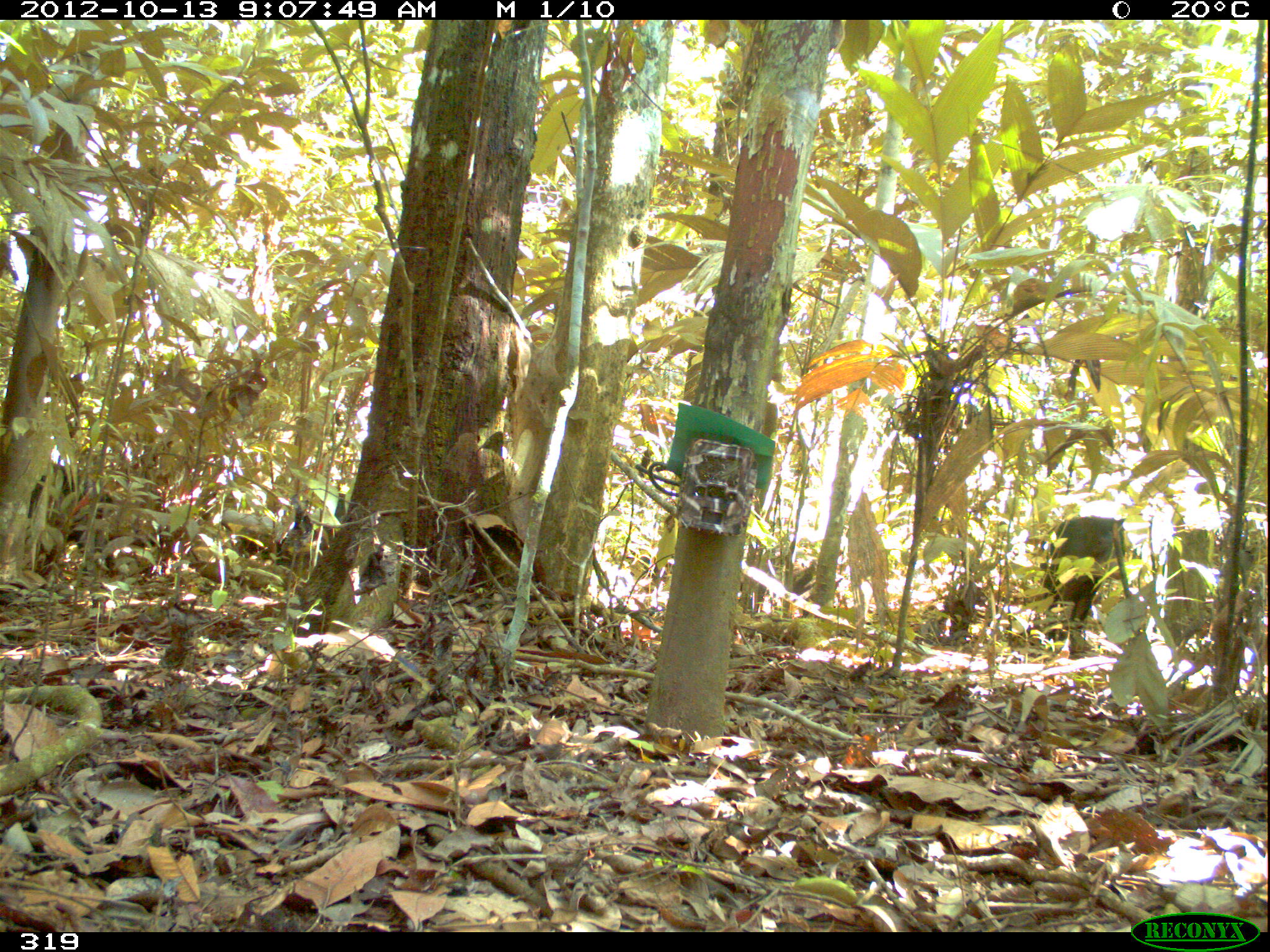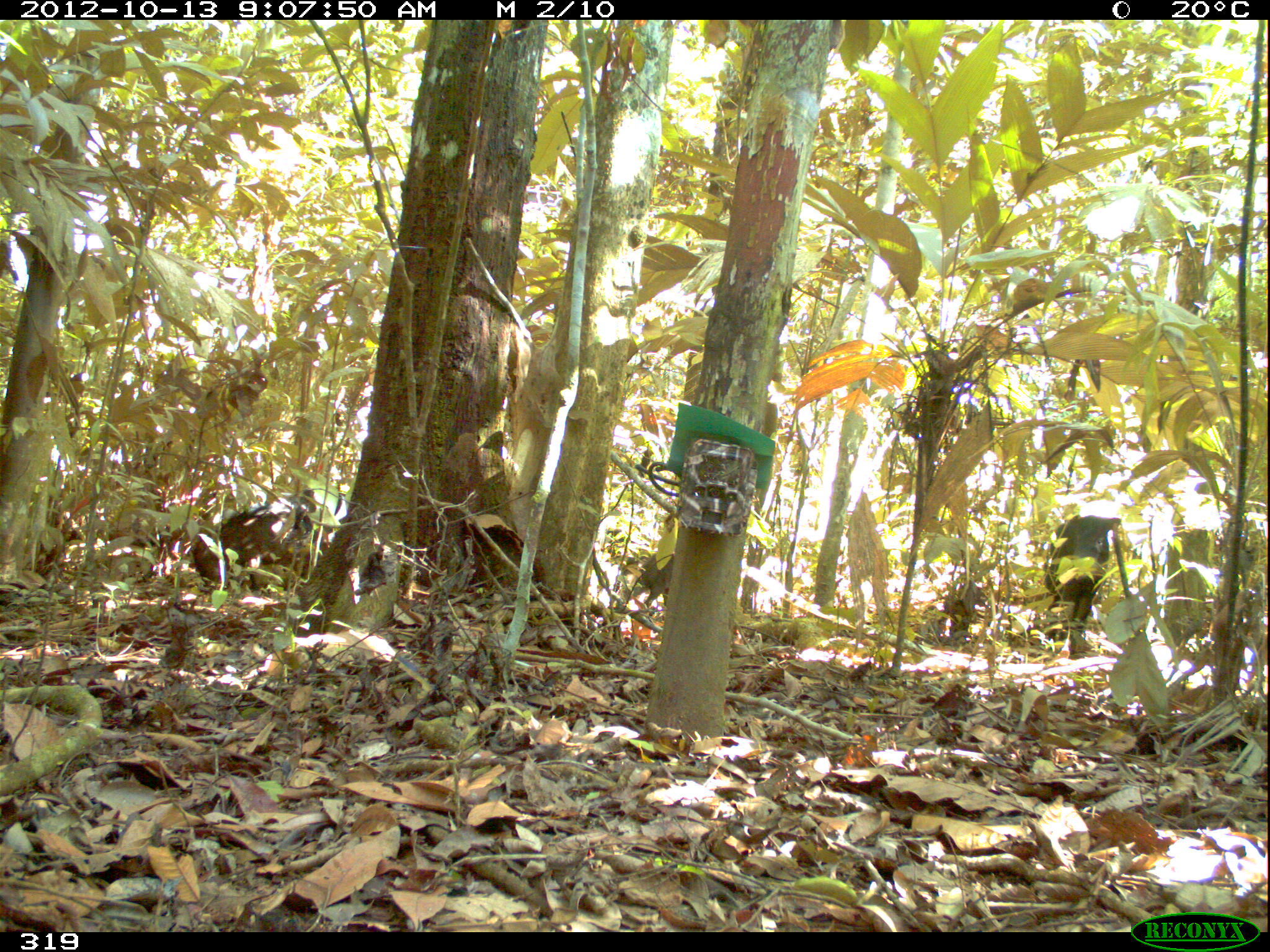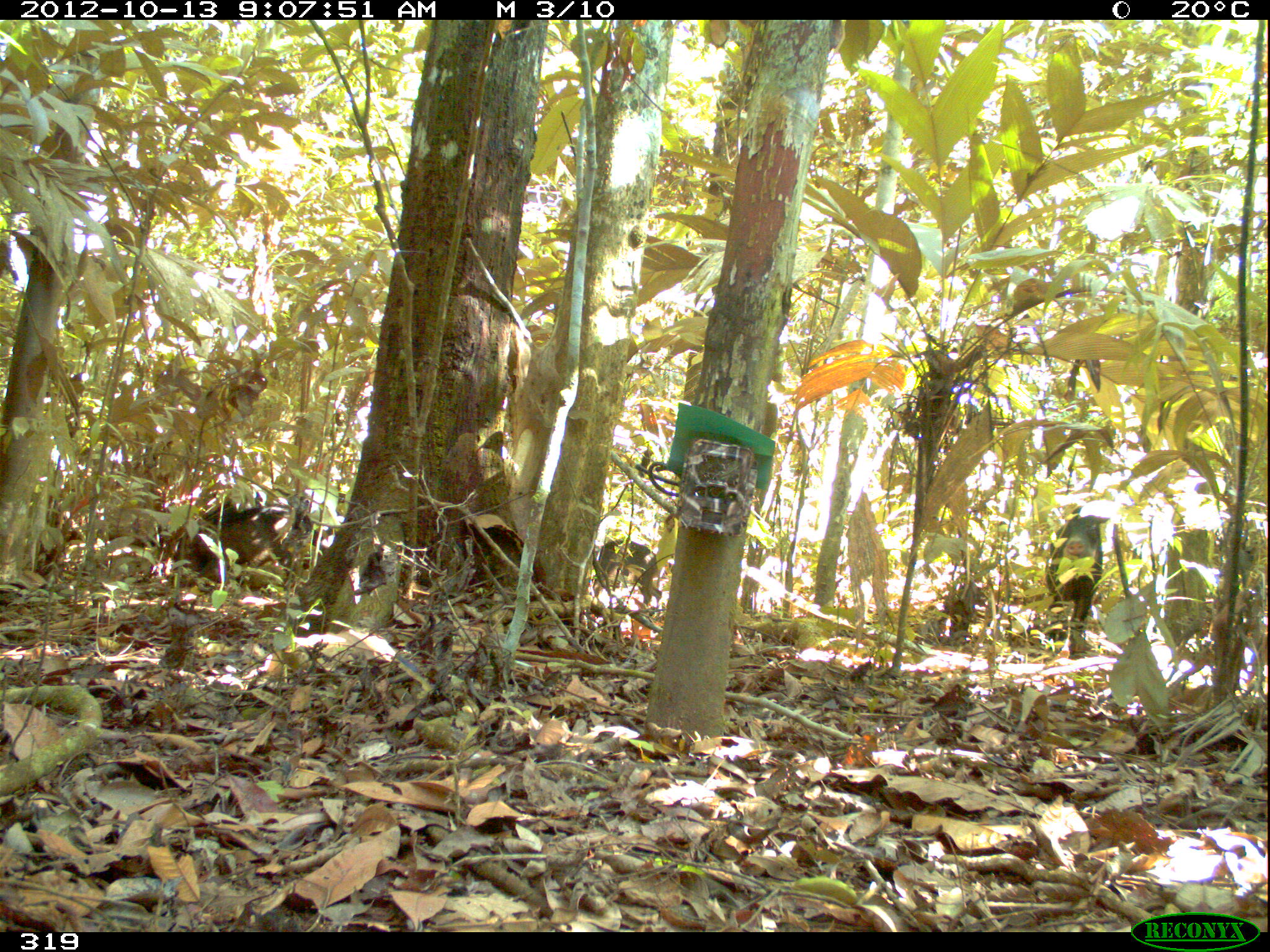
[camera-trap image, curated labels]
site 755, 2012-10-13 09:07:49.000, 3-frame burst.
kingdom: Animalia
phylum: Chordata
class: Mammalia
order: Artiodactyla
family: Tayassuidae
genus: Tayassu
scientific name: Tayassu pecari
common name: white-lipped peccary